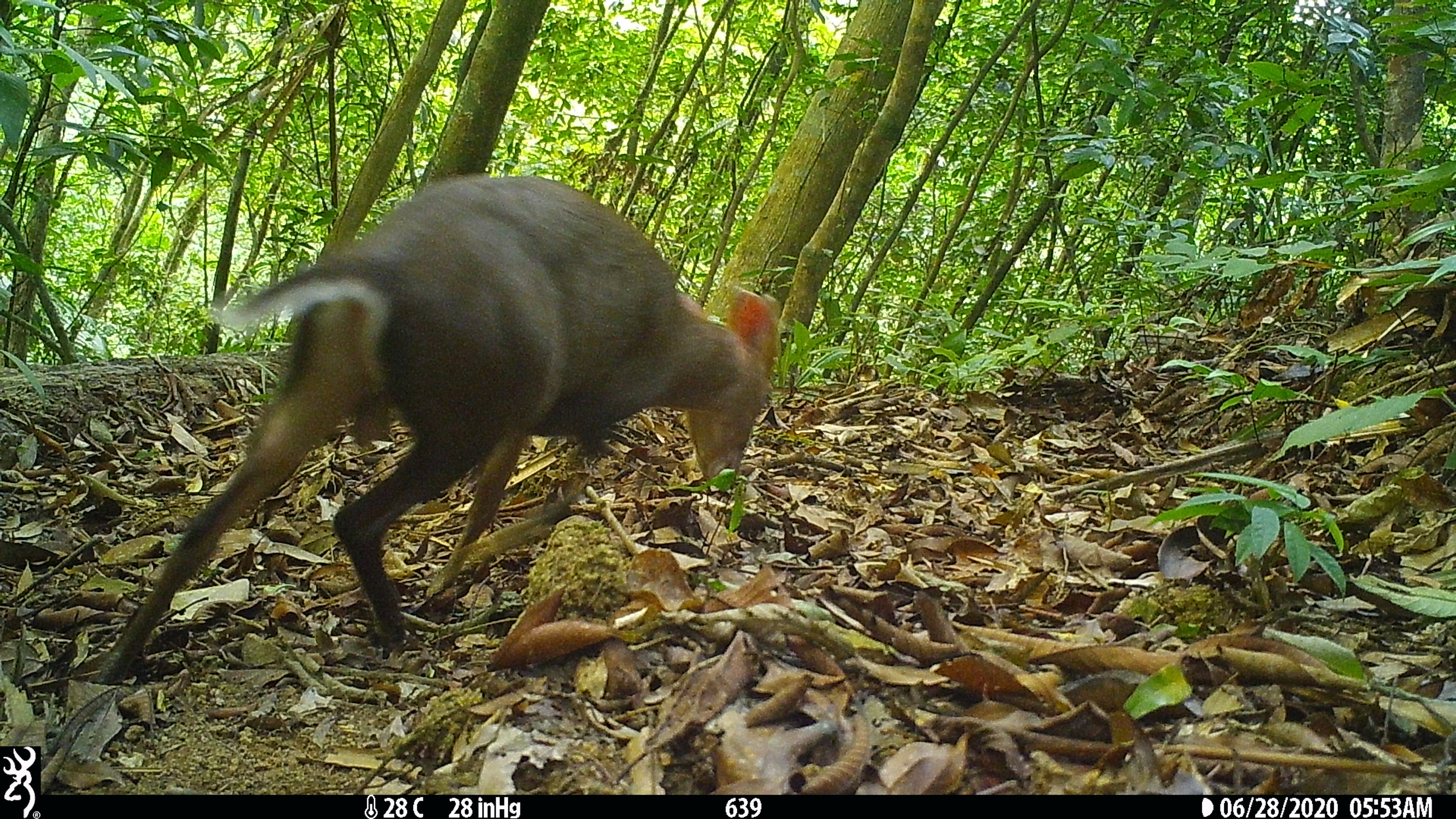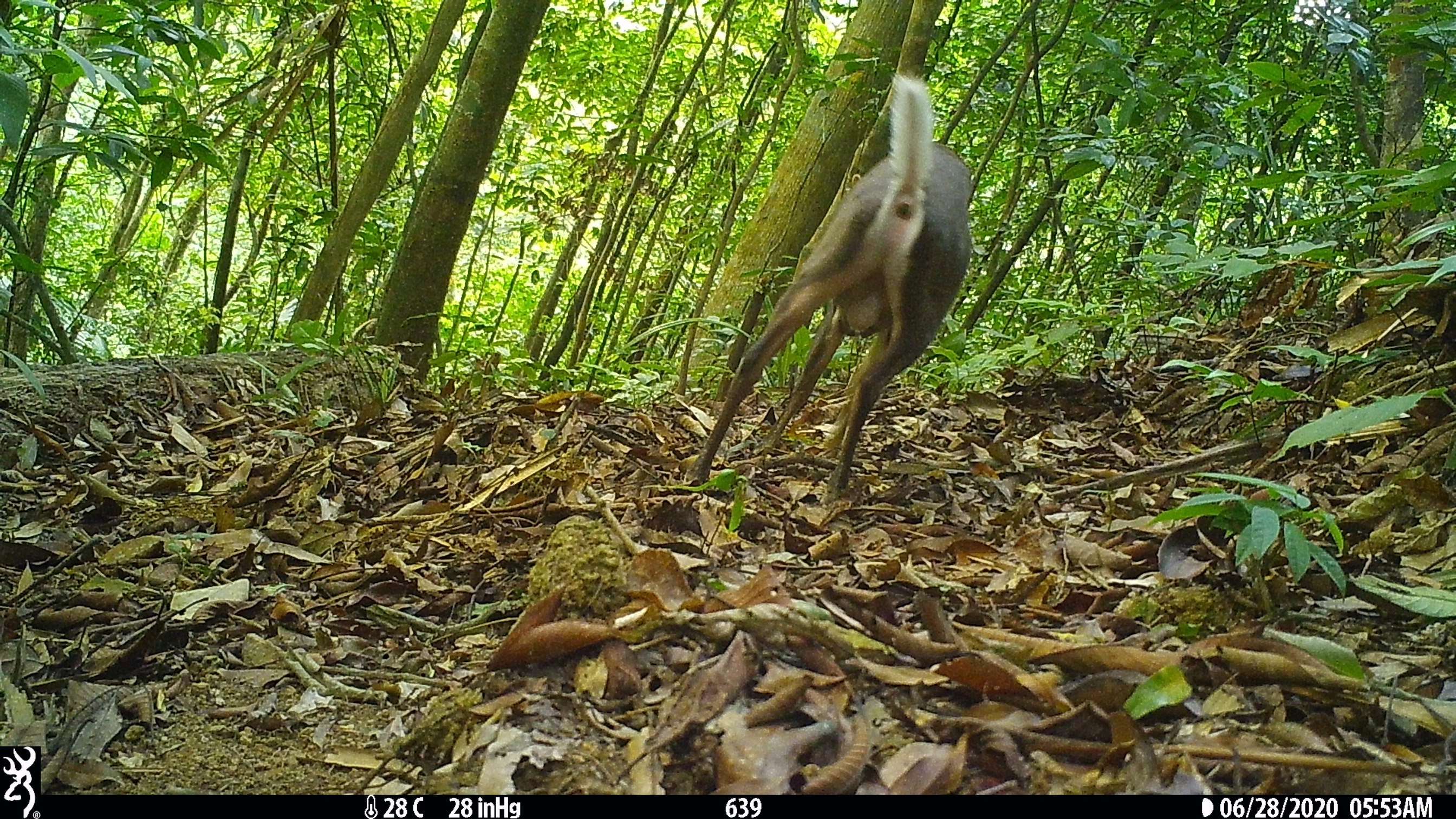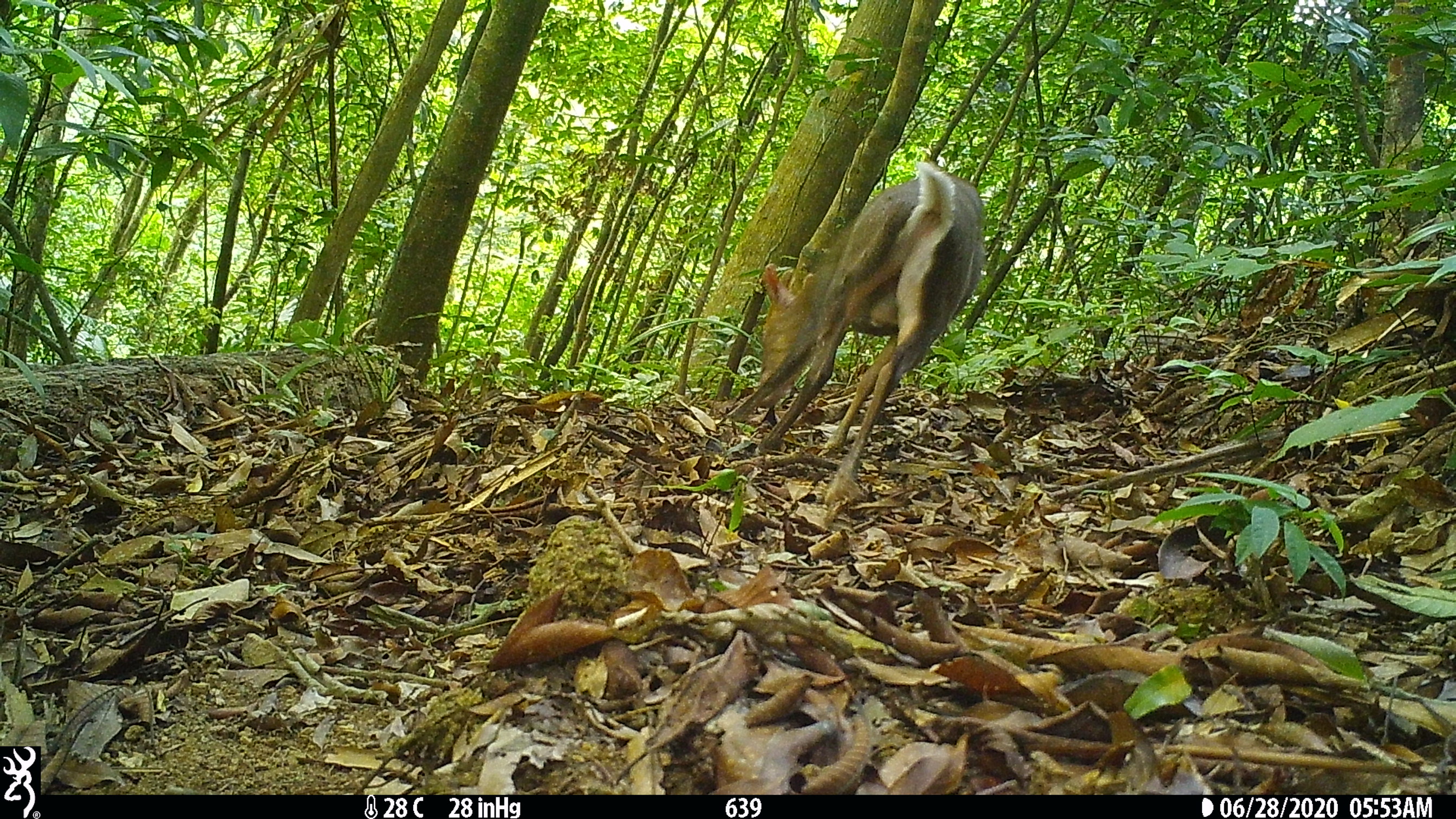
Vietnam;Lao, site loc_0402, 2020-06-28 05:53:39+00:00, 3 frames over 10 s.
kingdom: Animalia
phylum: Chordata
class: Mammalia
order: Artiodactyla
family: Cervidae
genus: Muntiacus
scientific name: Muntiacus rooseveltorum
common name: roosevelt's muntjac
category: roosevelts muntjac group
Roosevelts muntjac group (roosevelt's muntjac) (Muntiacus rooseveltorum). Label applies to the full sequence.